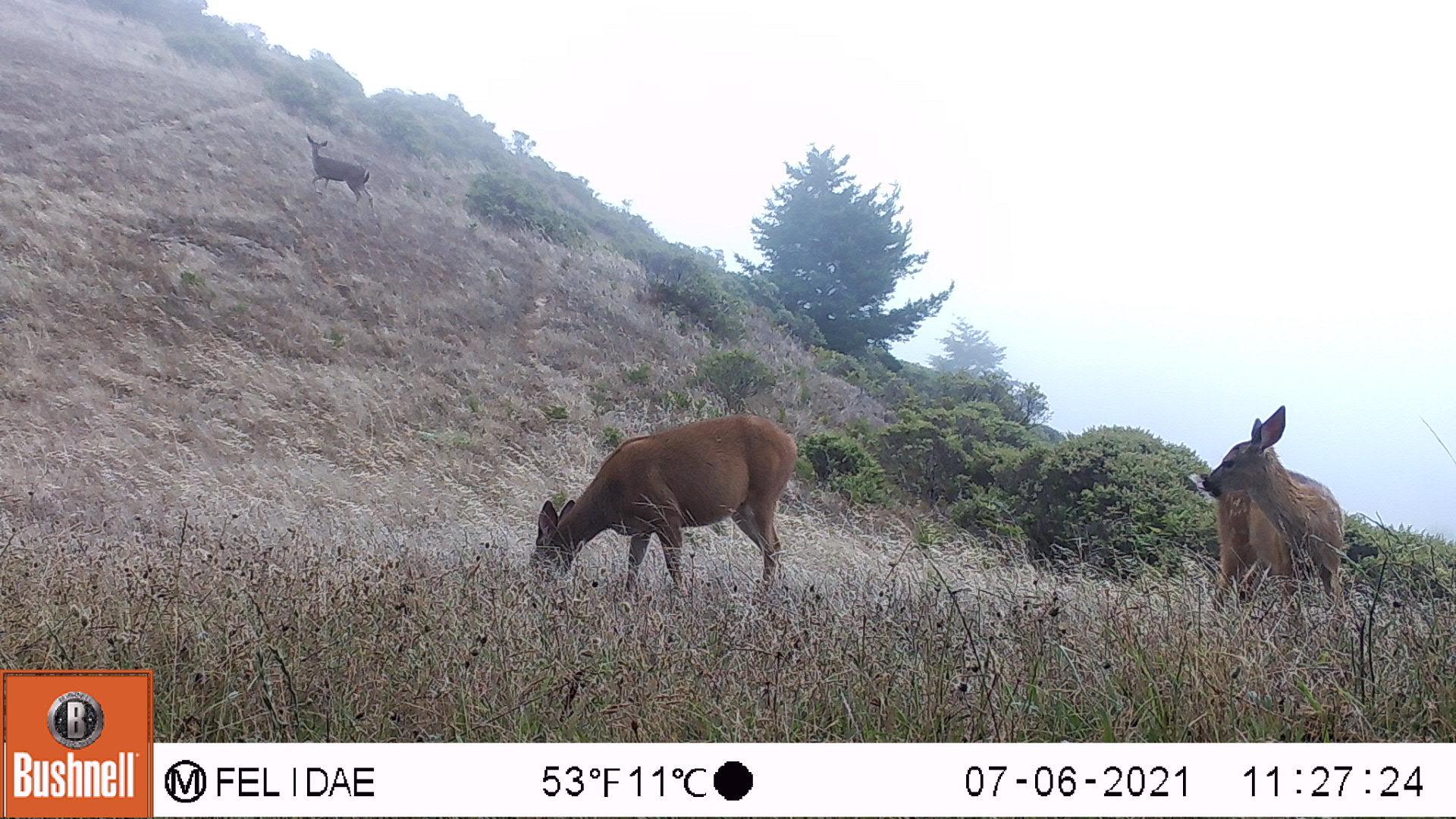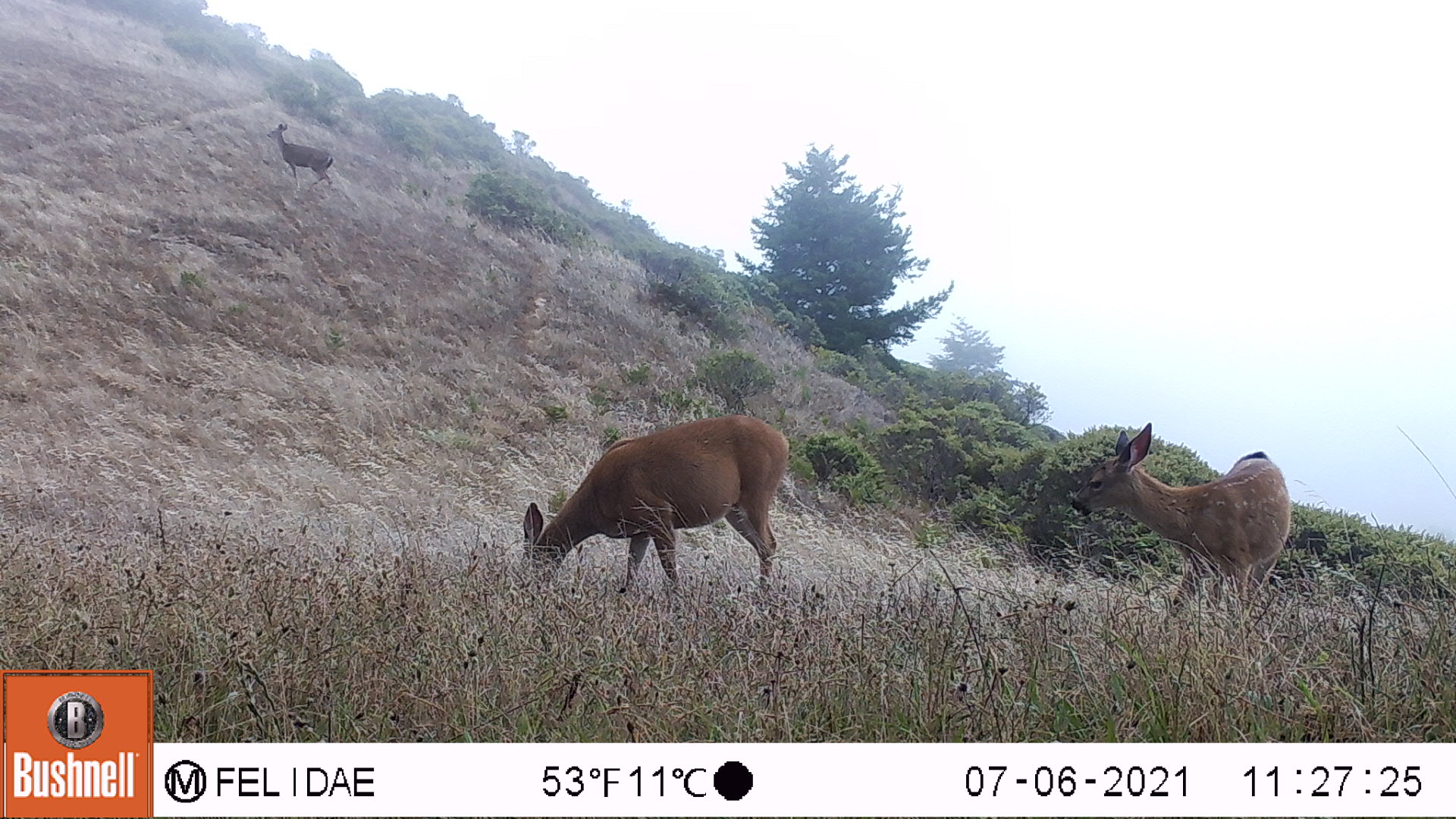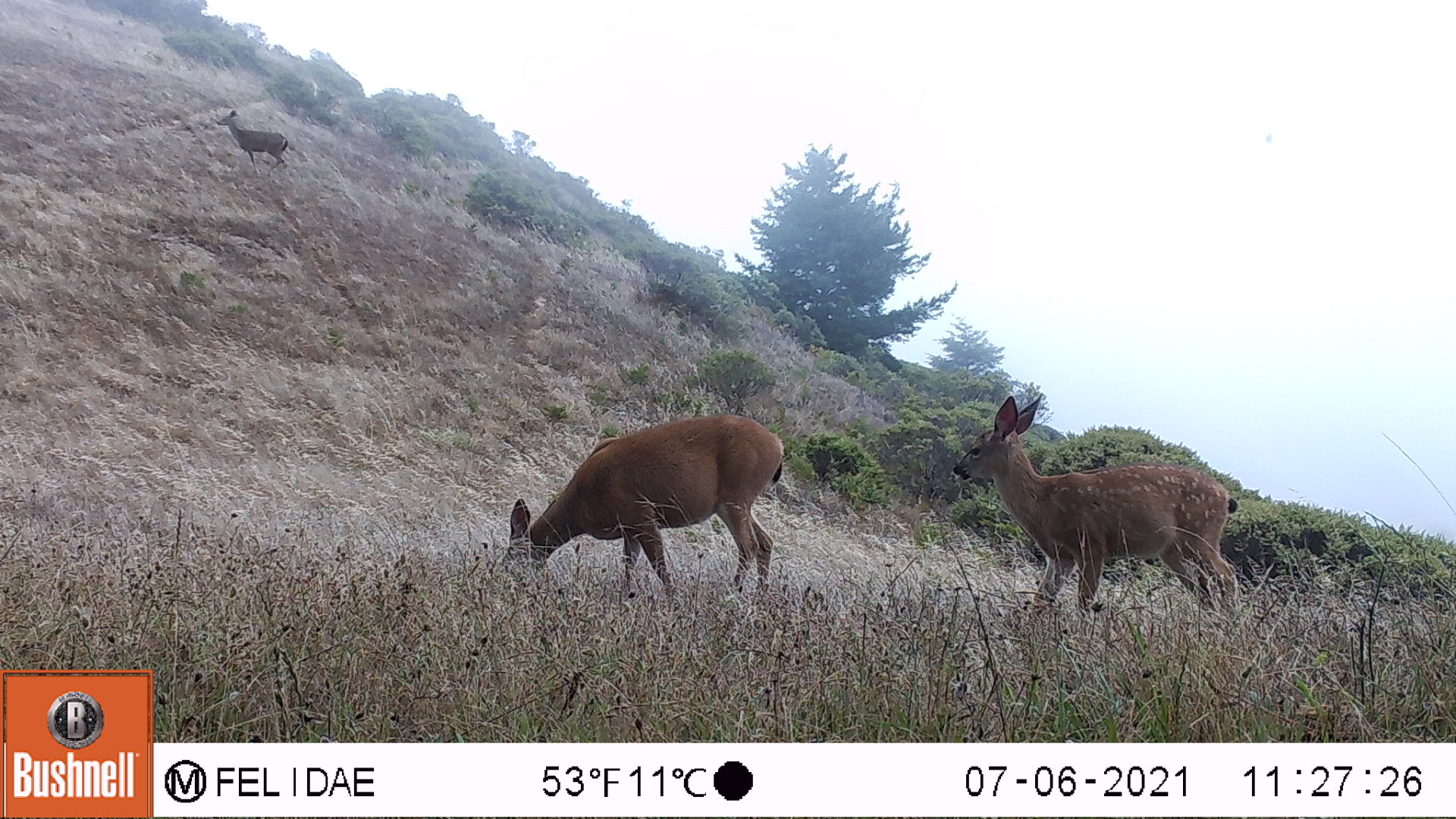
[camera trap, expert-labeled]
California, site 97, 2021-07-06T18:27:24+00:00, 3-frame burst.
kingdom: Animalia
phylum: Chordata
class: Mammalia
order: Artiodactyla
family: Cervidae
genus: Odocoileus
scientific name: Odocoileus hemionus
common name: mule deer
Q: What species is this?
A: Mule deer (Odocoileus hemionus).